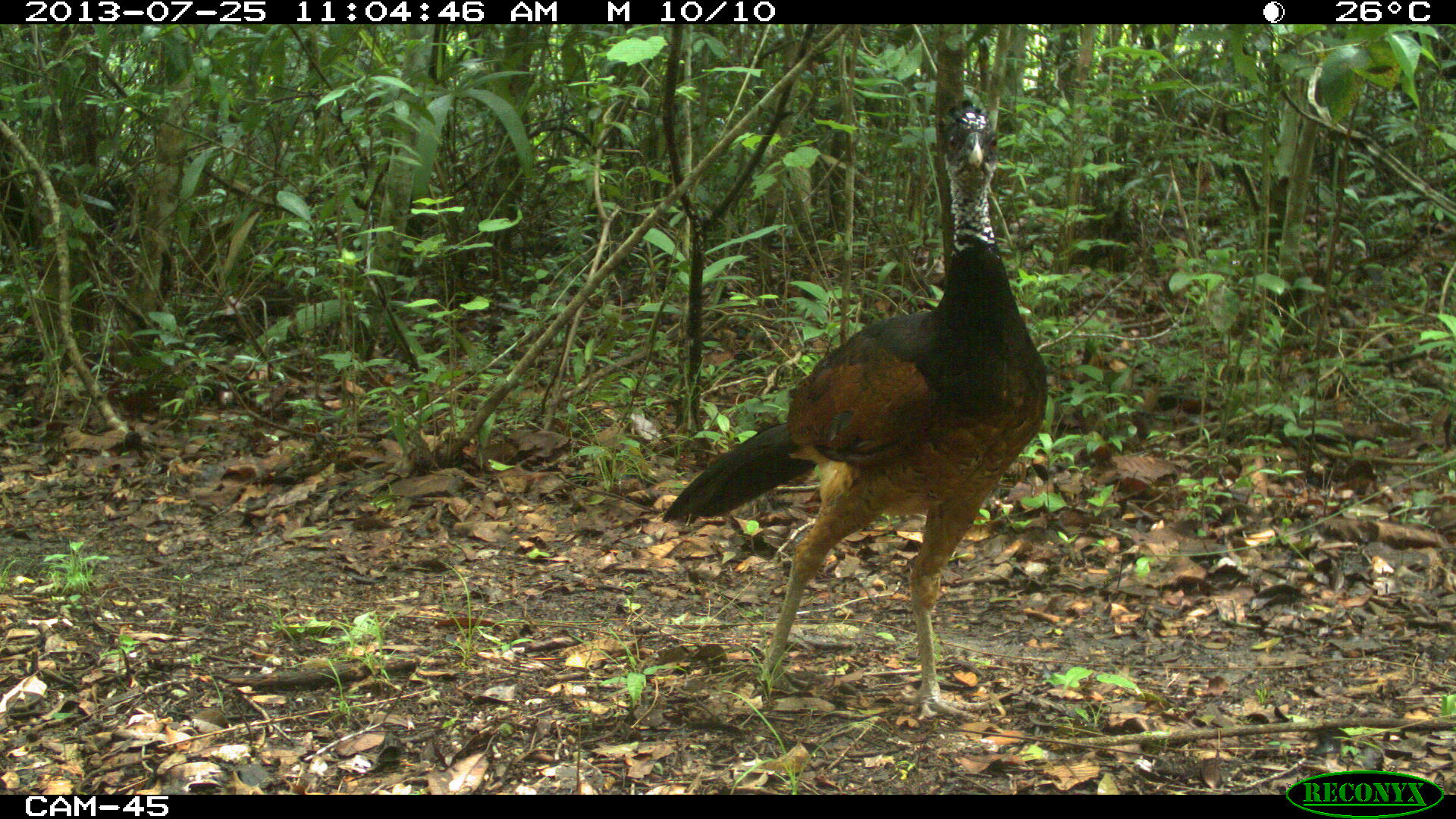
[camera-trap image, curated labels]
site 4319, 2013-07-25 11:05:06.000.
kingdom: Animalia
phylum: Chordata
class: Aves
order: Galliformes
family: Cracidae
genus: Crax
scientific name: Crax rubra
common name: great curassow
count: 1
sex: female